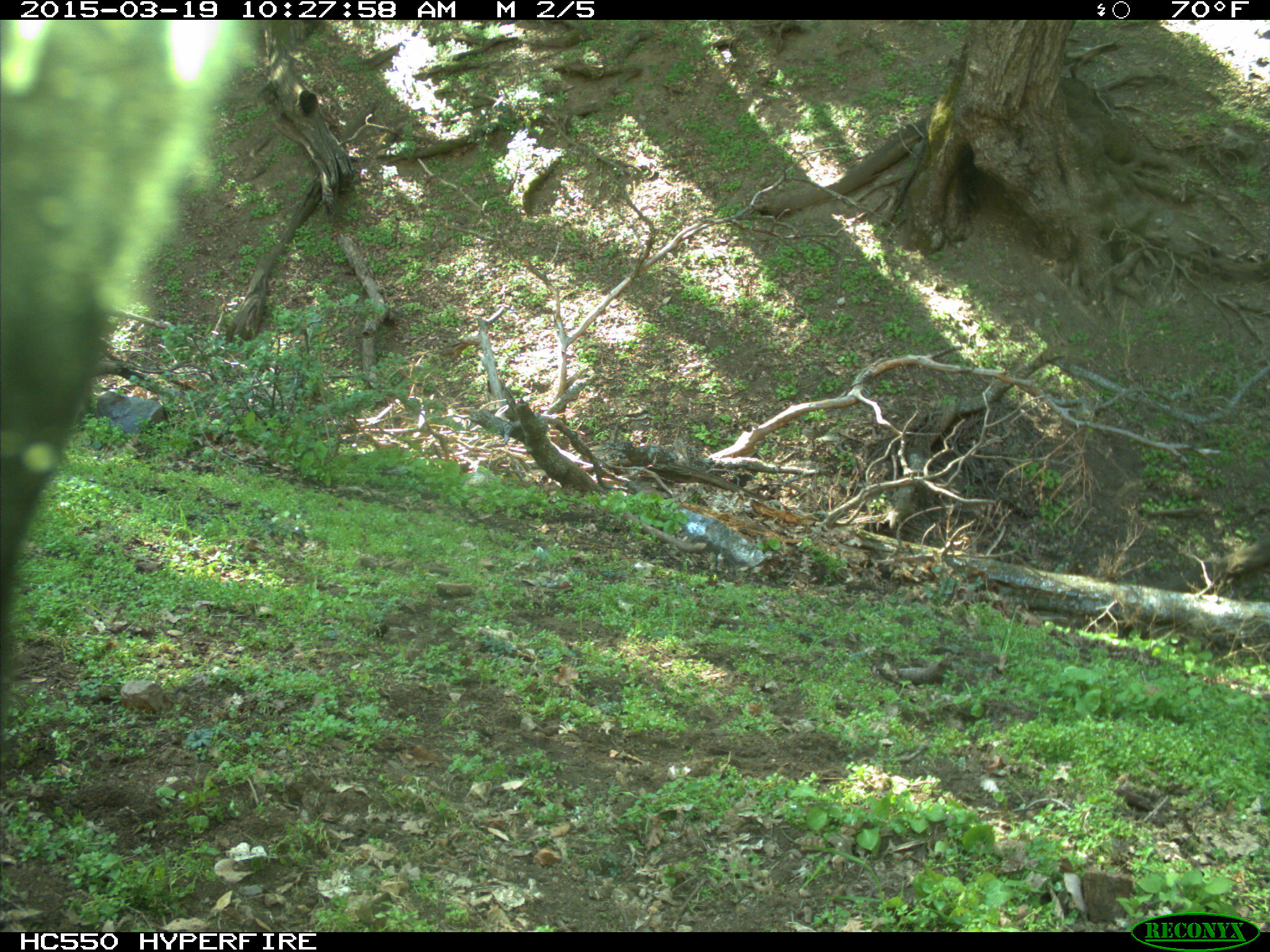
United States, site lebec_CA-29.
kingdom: Animalia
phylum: Chordata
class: Mammalia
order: Artiodactyla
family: Bovidae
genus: Bos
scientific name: Bos taurus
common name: domestic cow